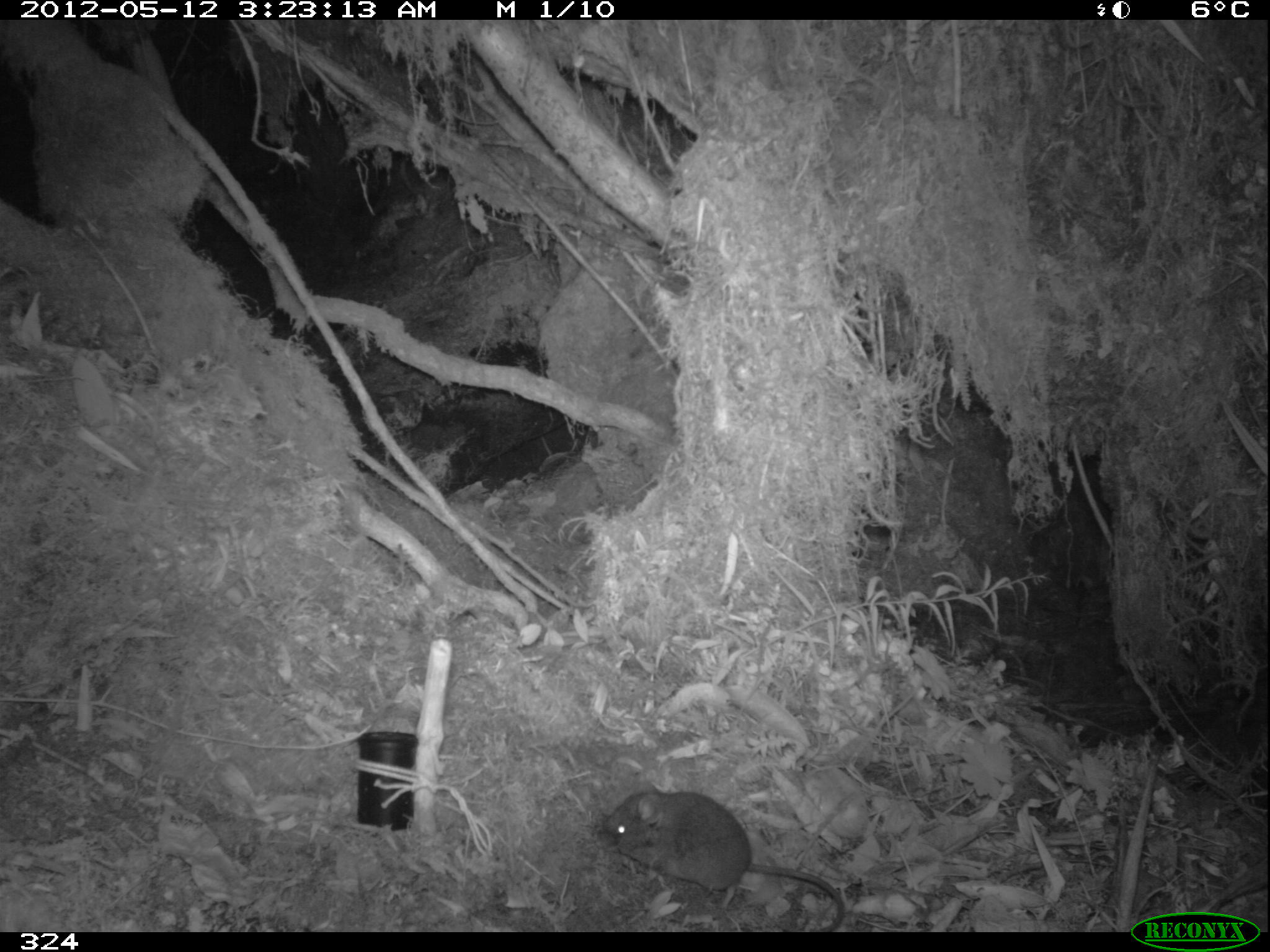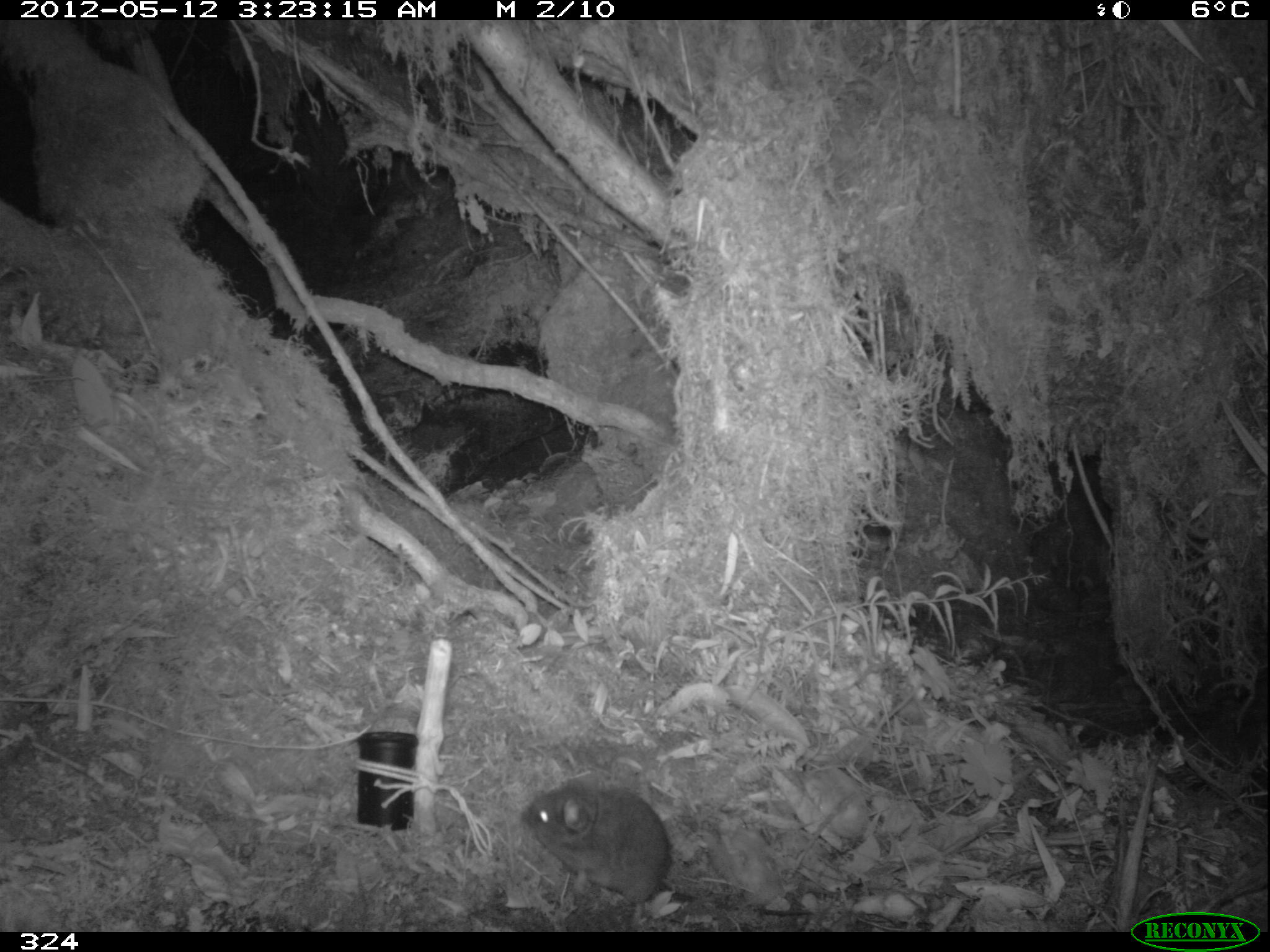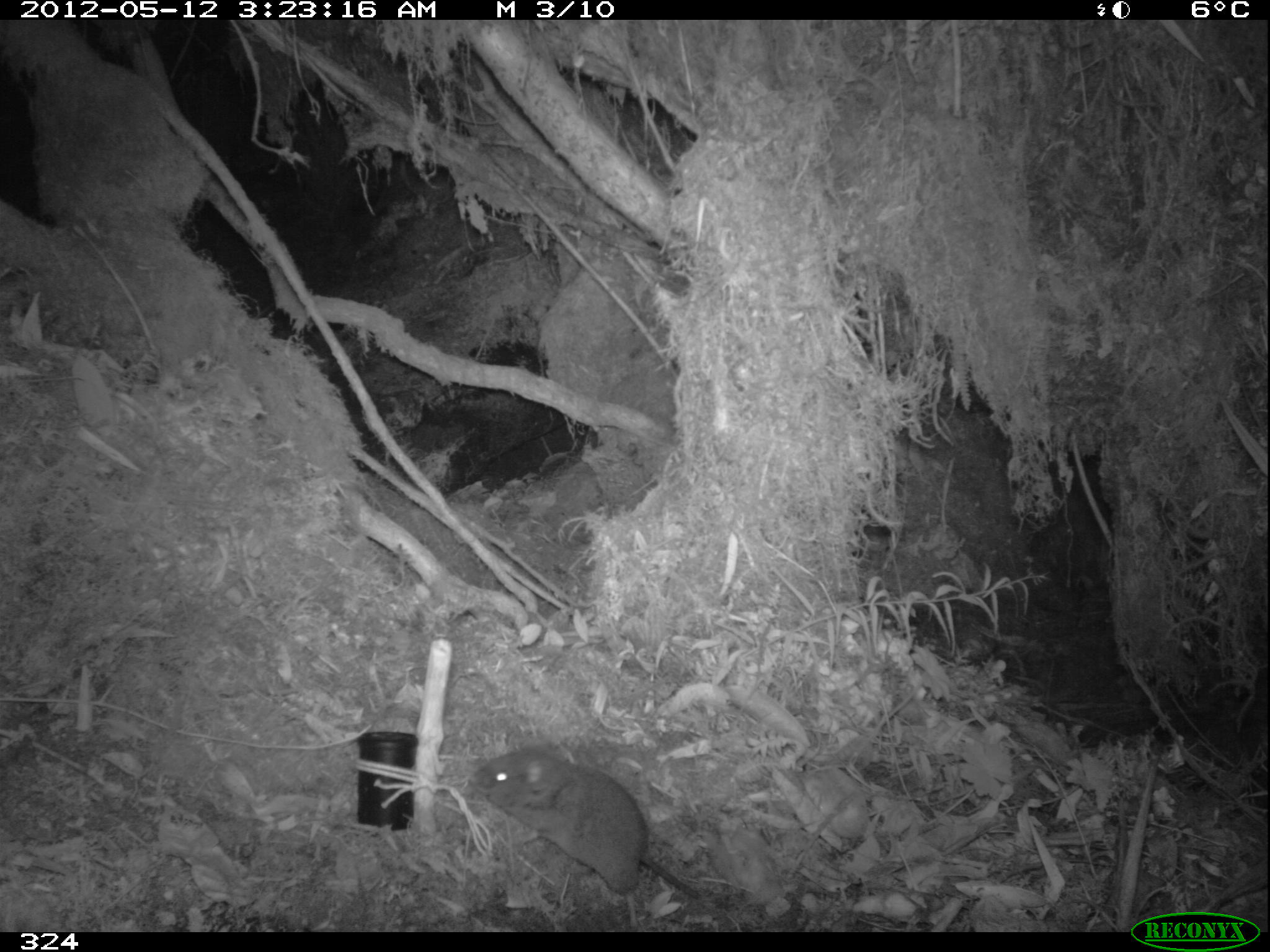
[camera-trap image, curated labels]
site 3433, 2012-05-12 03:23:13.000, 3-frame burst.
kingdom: Animalia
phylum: Chordata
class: Mammalia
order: Rodentia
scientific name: Rodentia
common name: rodents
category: unknown rodent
Unknown rodent (rodents) (Rodentia).